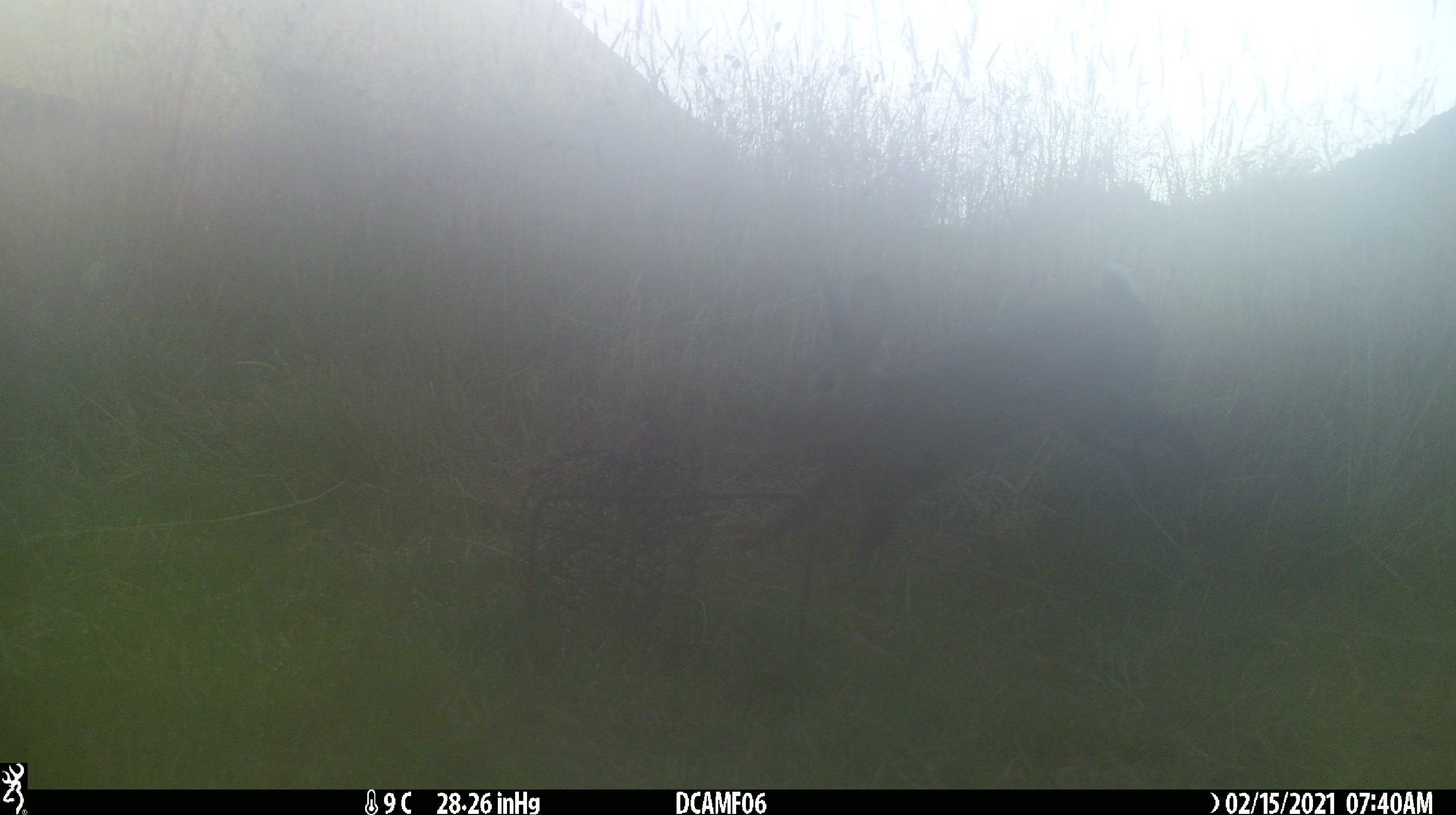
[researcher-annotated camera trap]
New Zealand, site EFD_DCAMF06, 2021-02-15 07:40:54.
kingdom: Animalia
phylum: Chordata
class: Mammalia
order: Lagomorpha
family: Leporidae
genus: Oryctolagus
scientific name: Oryctolagus cuniculus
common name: european rabbit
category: rabbit